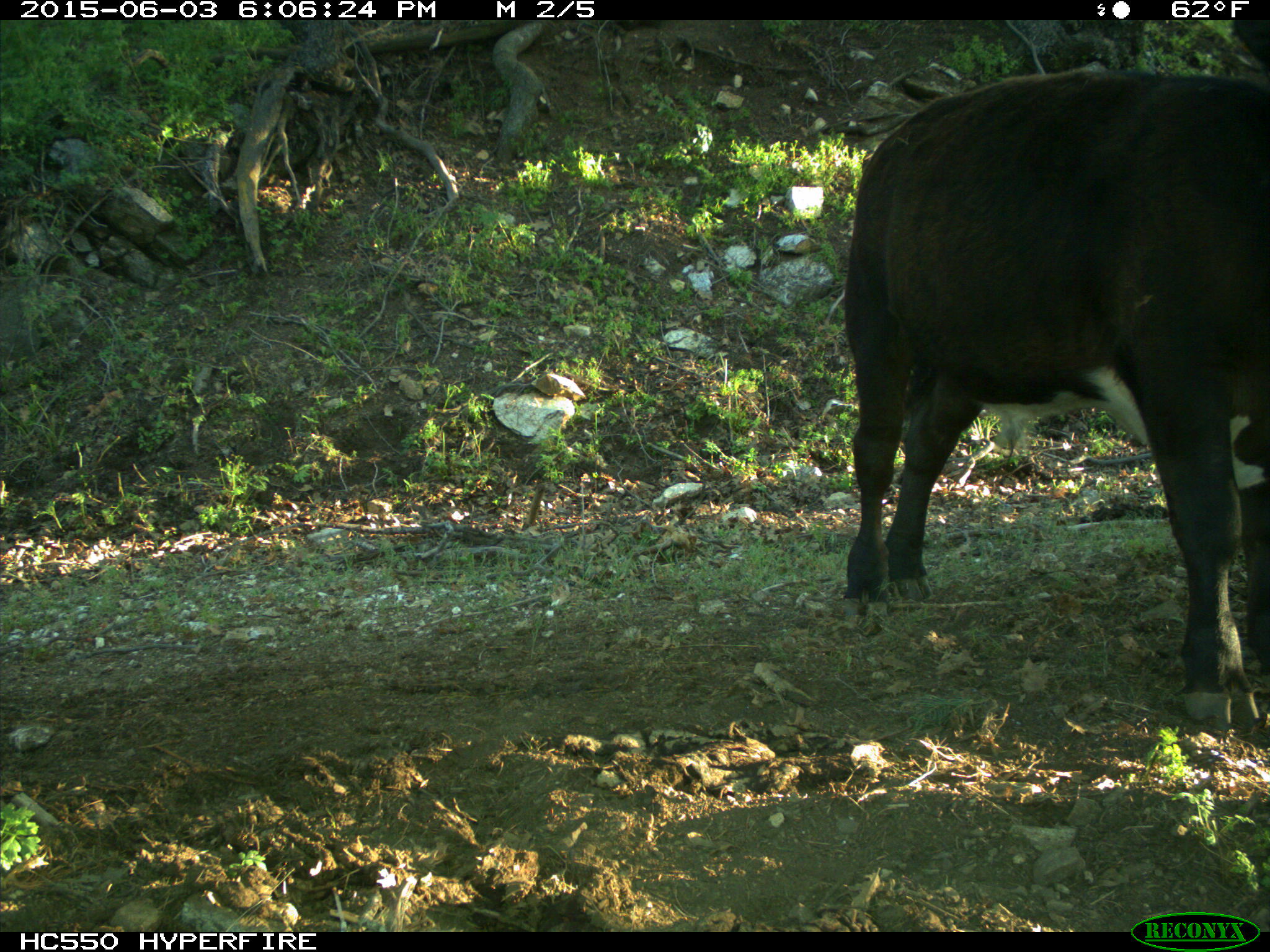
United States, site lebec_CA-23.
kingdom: Animalia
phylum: Chordata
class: Mammalia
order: Artiodactyla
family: Bovidae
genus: Bos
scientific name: Bos taurus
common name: domestic cow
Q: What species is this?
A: Bos taurus (domestic cow).